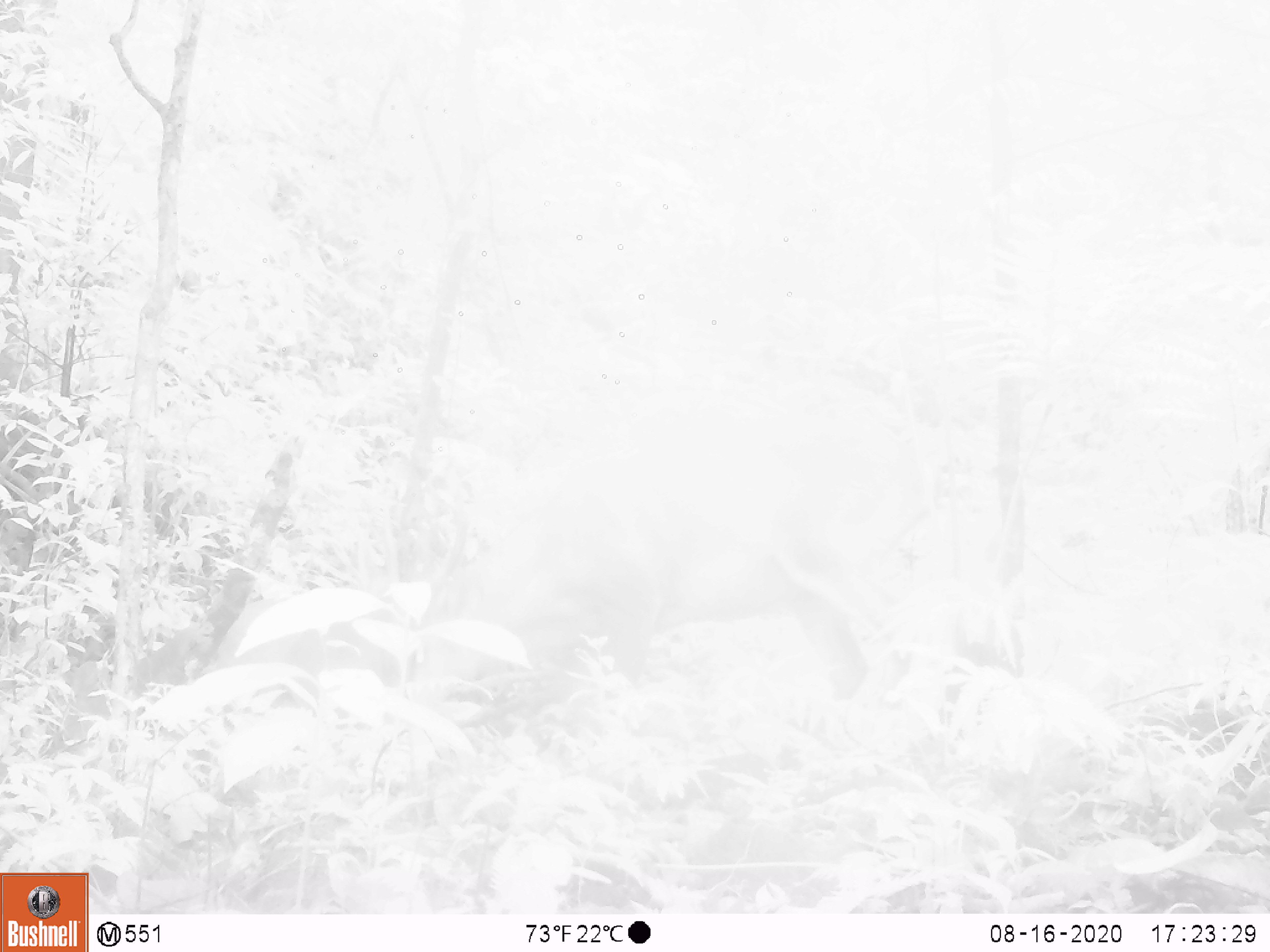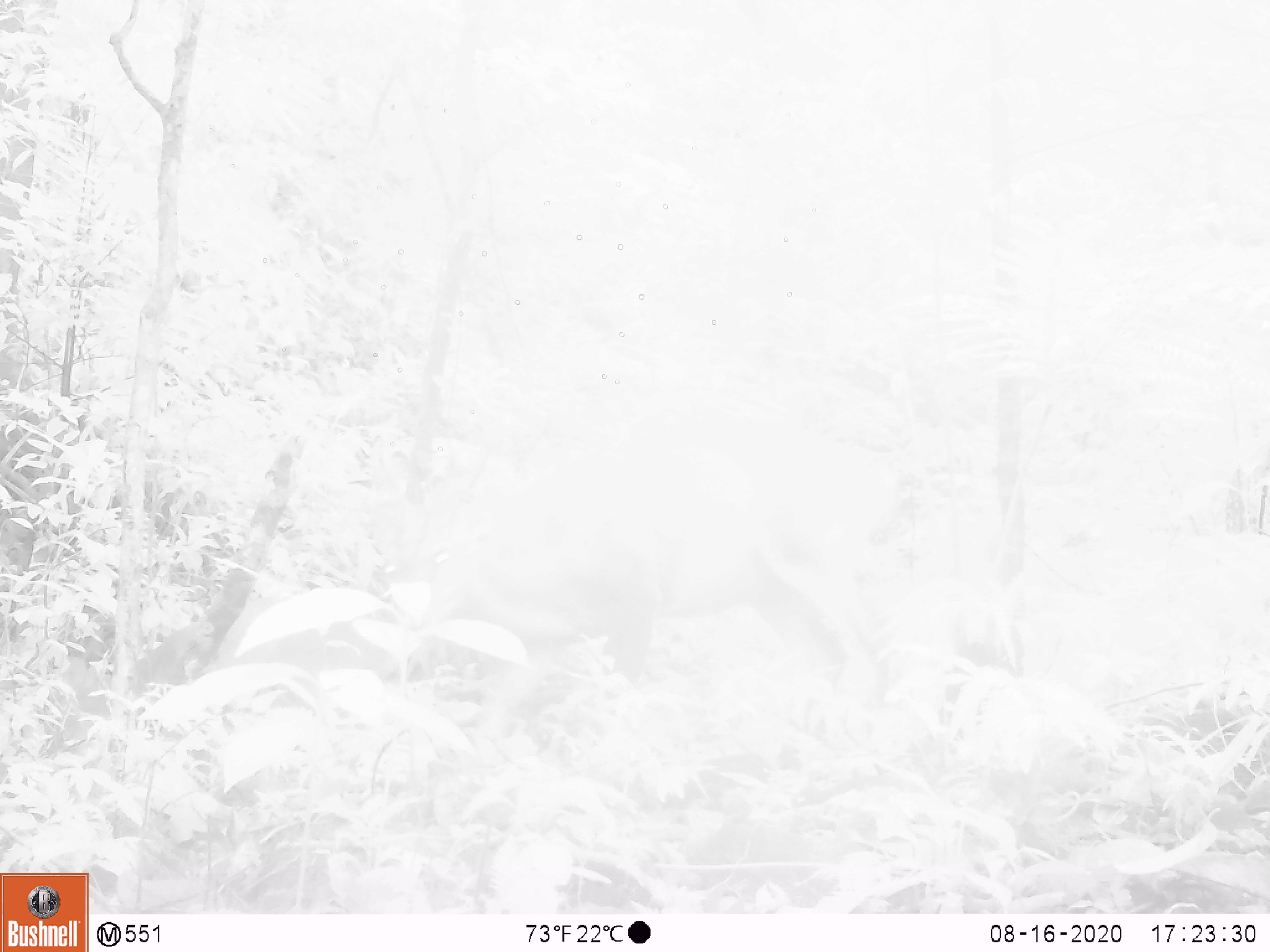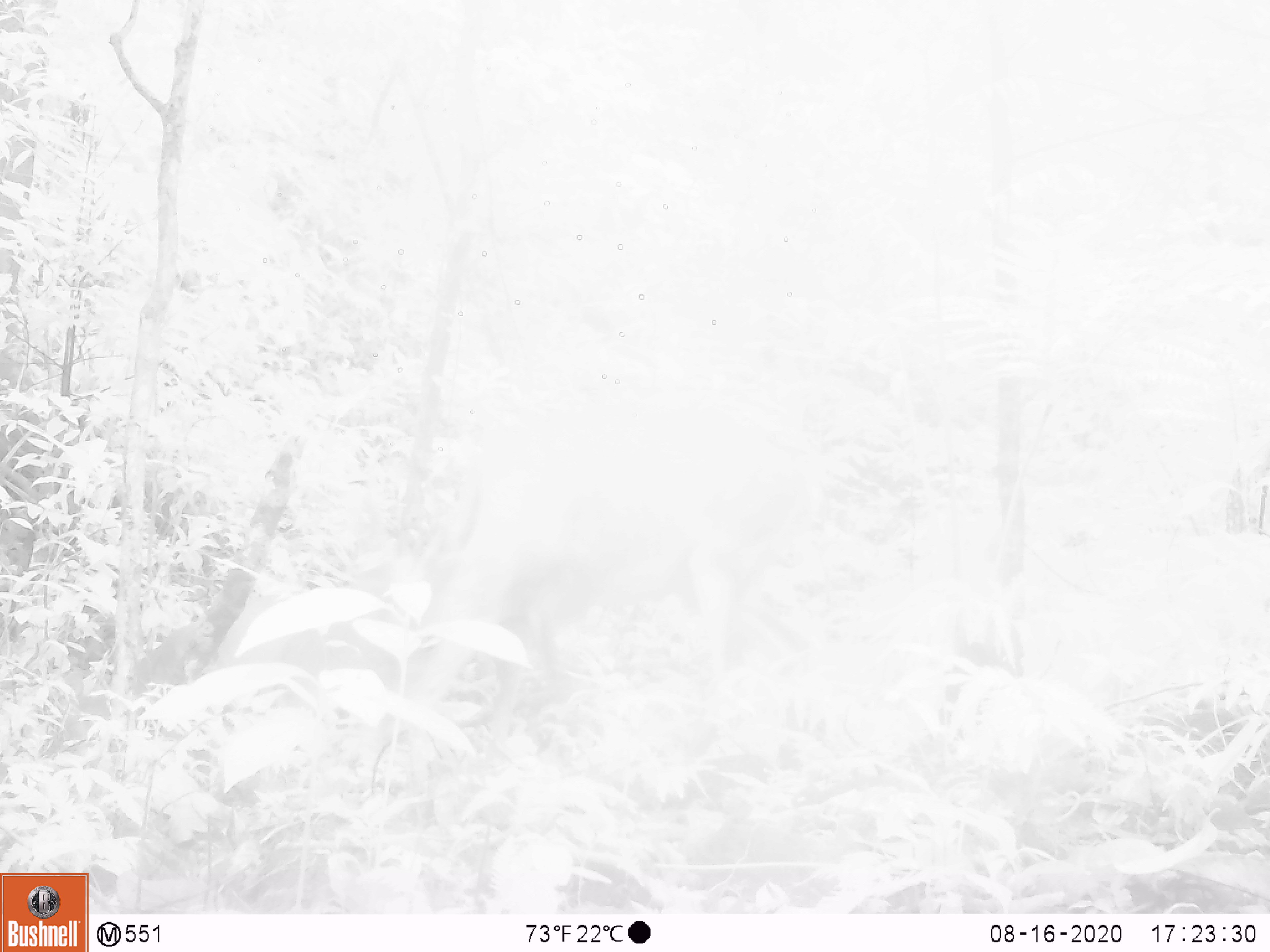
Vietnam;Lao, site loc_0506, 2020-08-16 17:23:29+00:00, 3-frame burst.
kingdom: Animalia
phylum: Chordata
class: Mammalia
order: Artiodactyla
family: Cervidae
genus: Muntiacus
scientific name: Muntiacus vuquangensis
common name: large-antlered muntjac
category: large antlered muntjac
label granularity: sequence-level